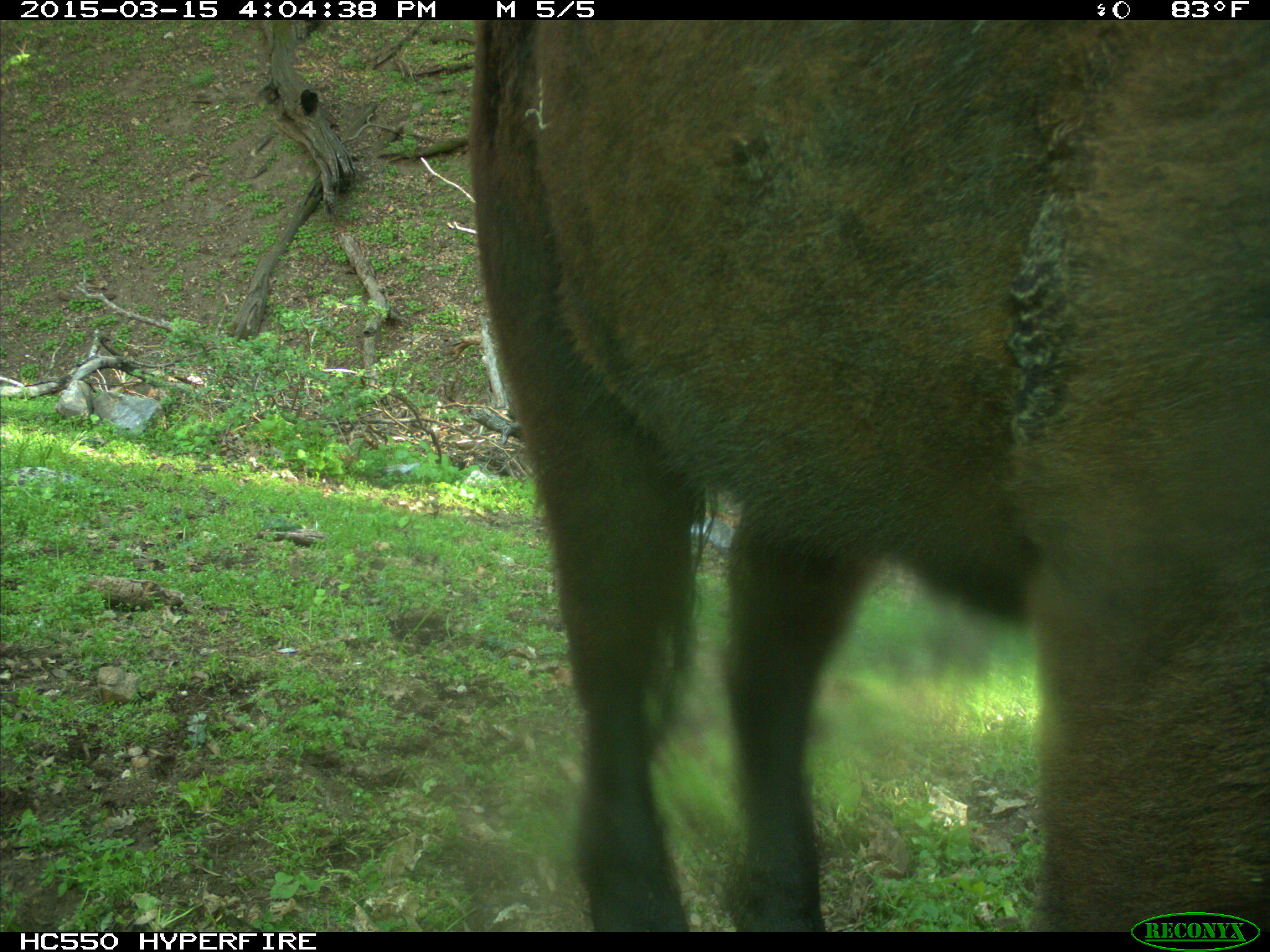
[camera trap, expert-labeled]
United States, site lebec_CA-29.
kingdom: Animalia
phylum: Chordata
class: Mammalia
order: Artiodactyla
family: Bovidae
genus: Bos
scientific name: Bos taurus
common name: domestic cow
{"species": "Bos taurus (domestic cow)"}